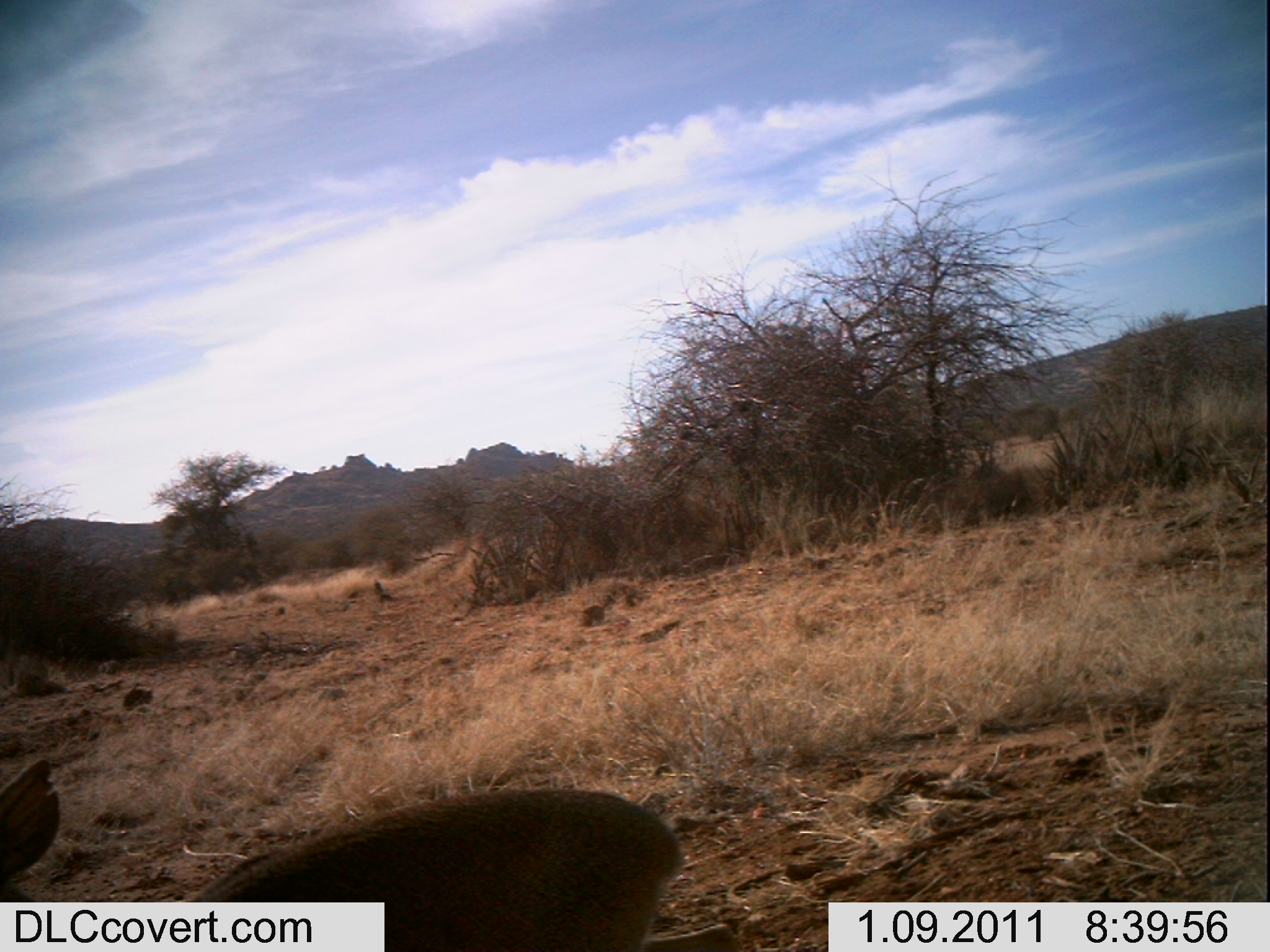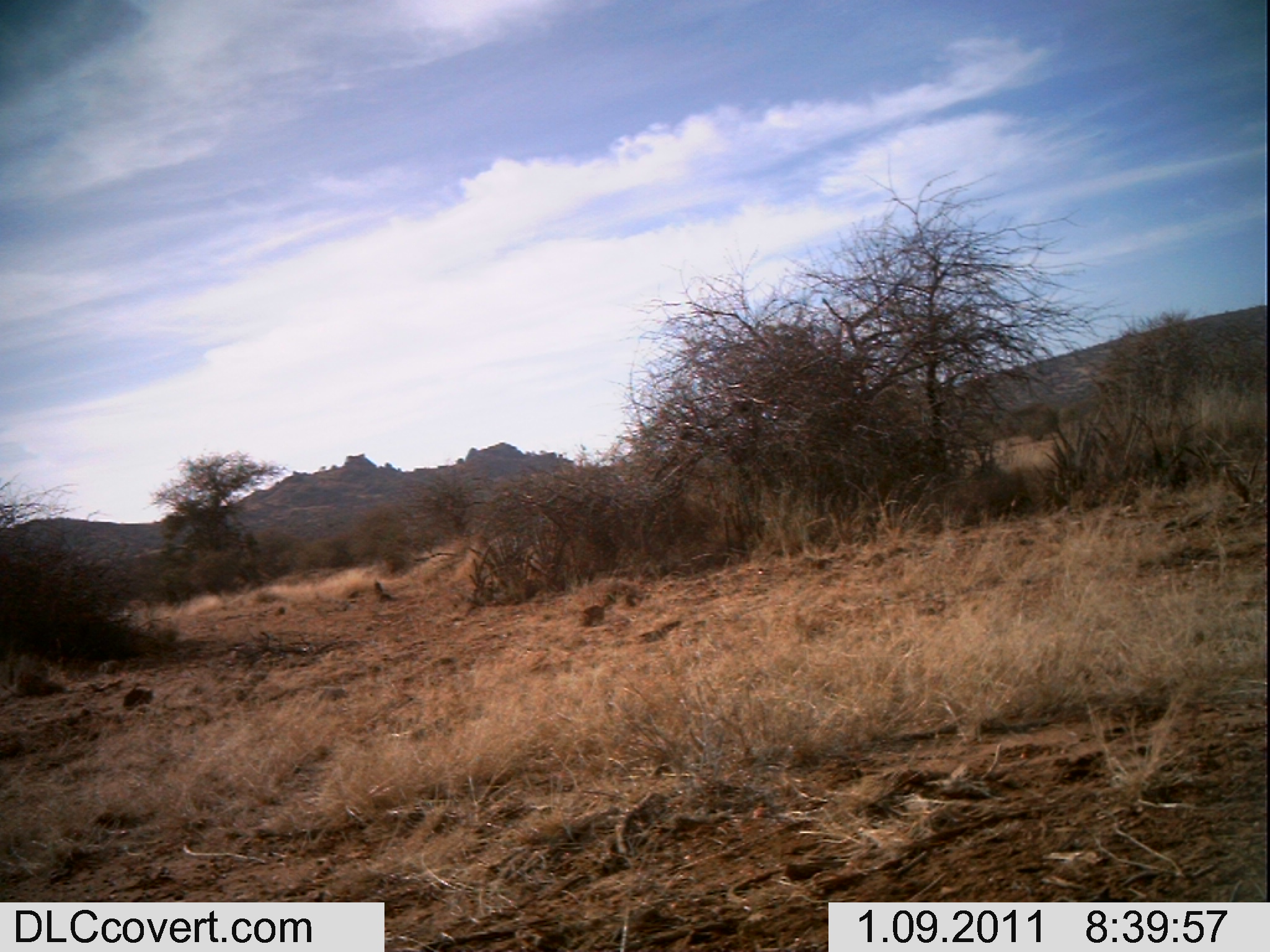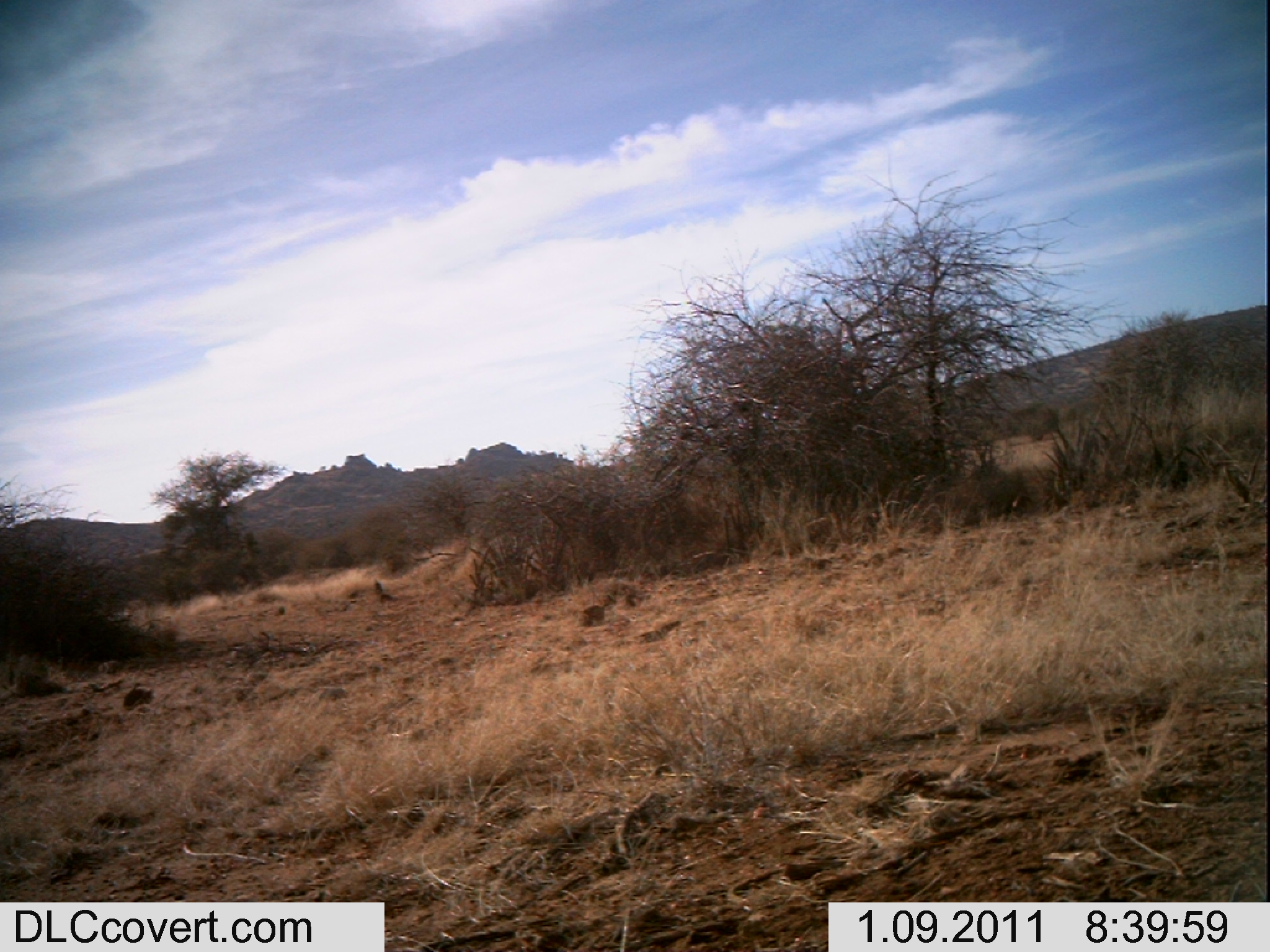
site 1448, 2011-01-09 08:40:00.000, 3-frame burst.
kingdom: Animalia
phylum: Chordata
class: Mammalia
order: Artiodactyla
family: Bovidae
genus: Madoqua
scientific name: Madoqua guentheri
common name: günther's dik-dik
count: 1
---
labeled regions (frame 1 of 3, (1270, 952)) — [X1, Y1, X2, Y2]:
madoqua guentheri: [0, 751, 745, 951]